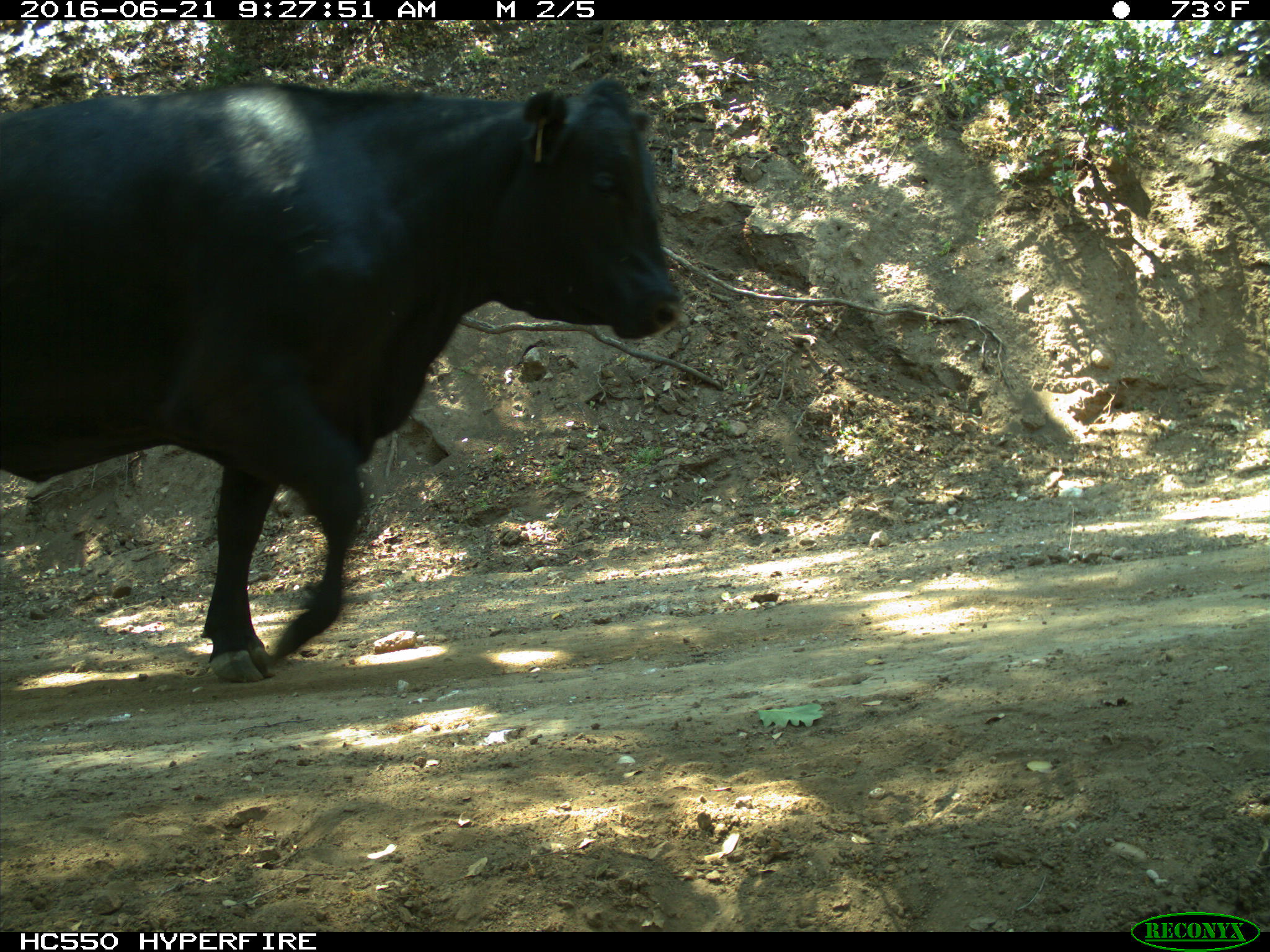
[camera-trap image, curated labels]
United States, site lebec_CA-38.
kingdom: Animalia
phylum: Chordata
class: Mammalia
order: Artiodactyla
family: Bovidae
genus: Bos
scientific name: Bos taurus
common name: domestic cow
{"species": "Bos taurus (domestic cow)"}